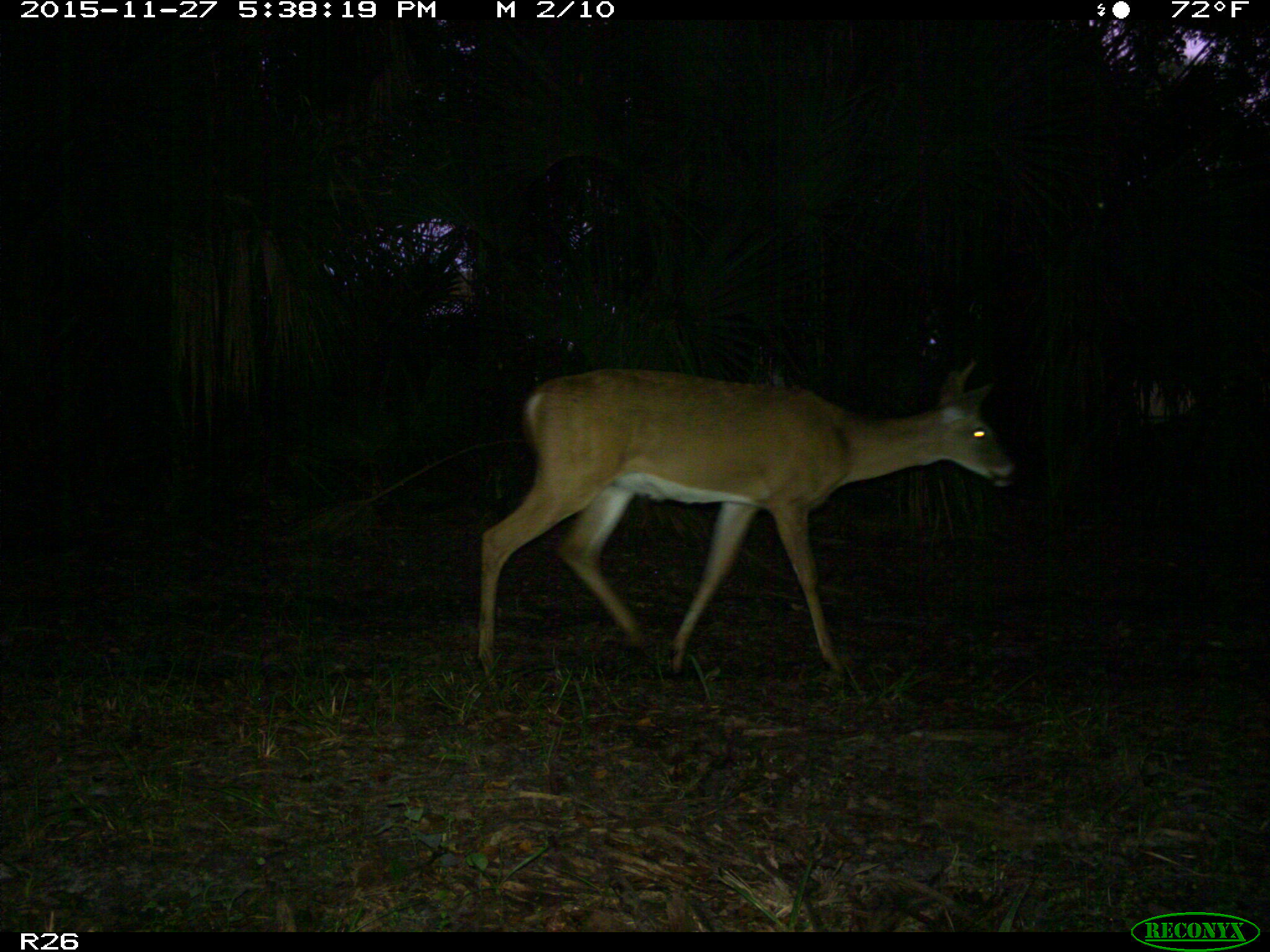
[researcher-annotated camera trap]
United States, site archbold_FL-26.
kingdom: Animalia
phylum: Chordata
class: Mammalia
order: Artiodactyla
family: Cervidae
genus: Odocoileus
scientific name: Odocoileus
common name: deer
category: unidentified deer